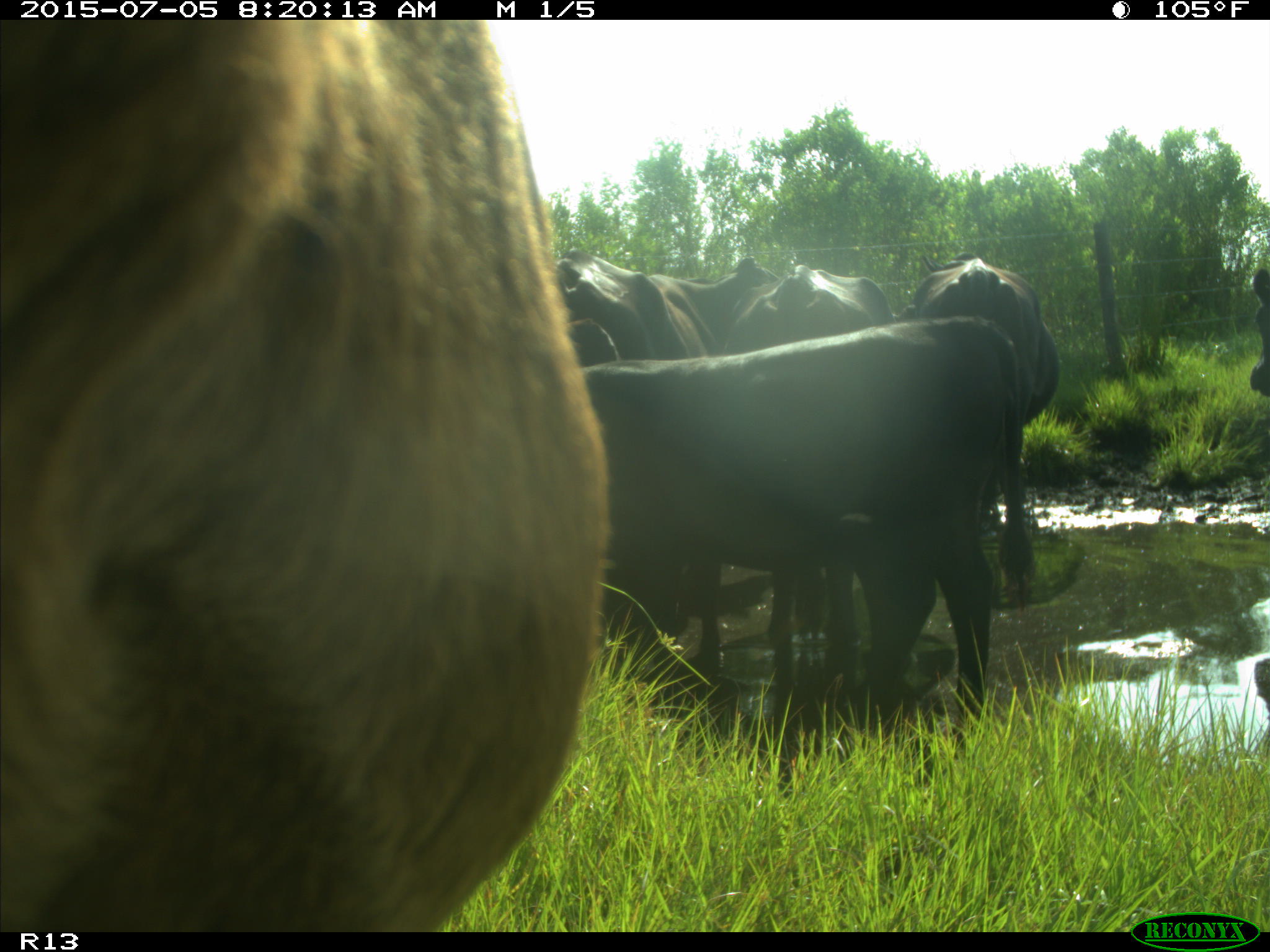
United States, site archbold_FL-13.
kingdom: Animalia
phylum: Chordata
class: Mammalia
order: Artiodactyla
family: Bovidae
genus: Bos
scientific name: Bos taurus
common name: domestic cow